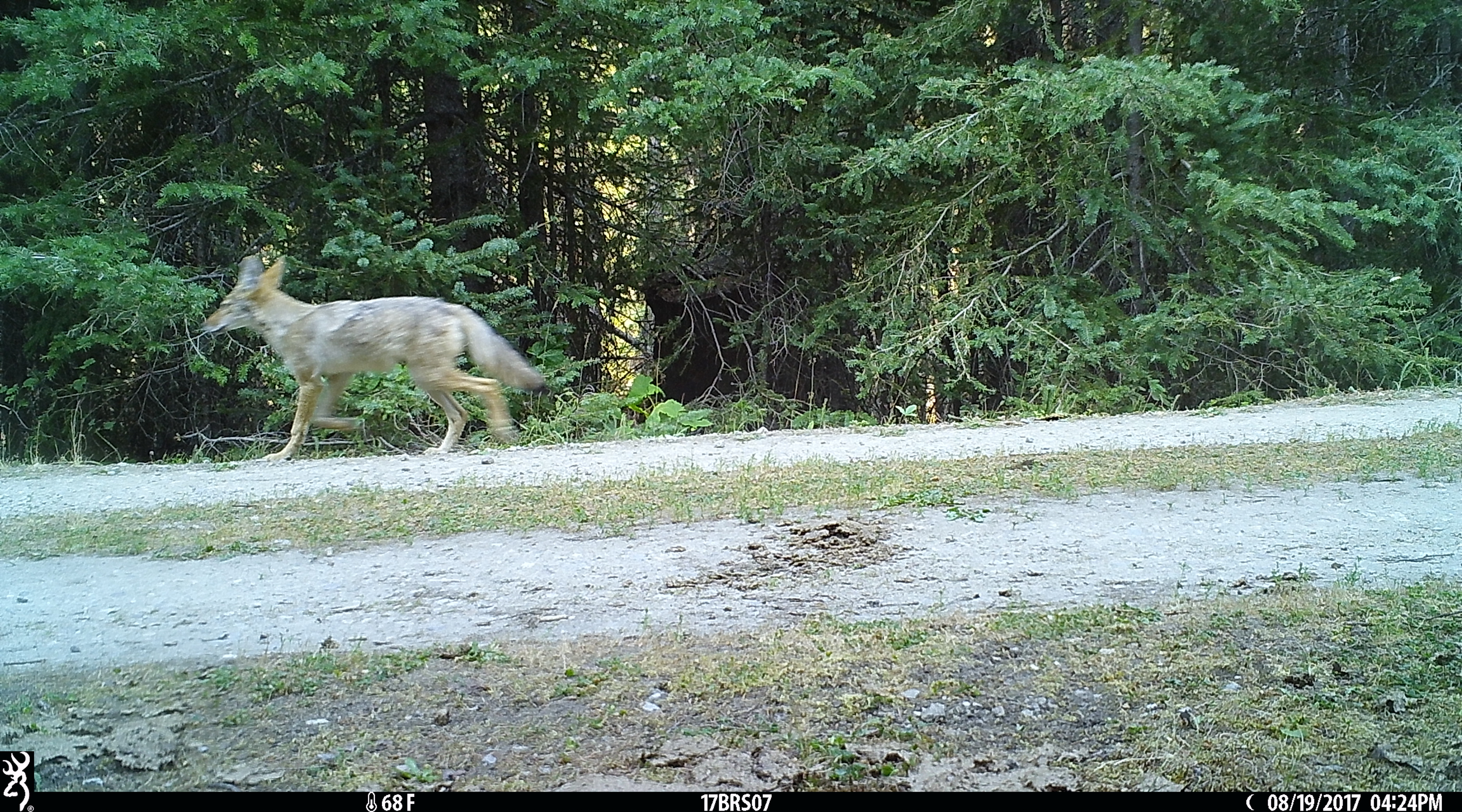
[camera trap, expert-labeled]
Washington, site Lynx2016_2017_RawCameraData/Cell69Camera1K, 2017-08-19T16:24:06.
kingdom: Animalia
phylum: Chordata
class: Mammalia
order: Carnivora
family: Canidae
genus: Canis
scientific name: Canis latrans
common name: coyote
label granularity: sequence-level